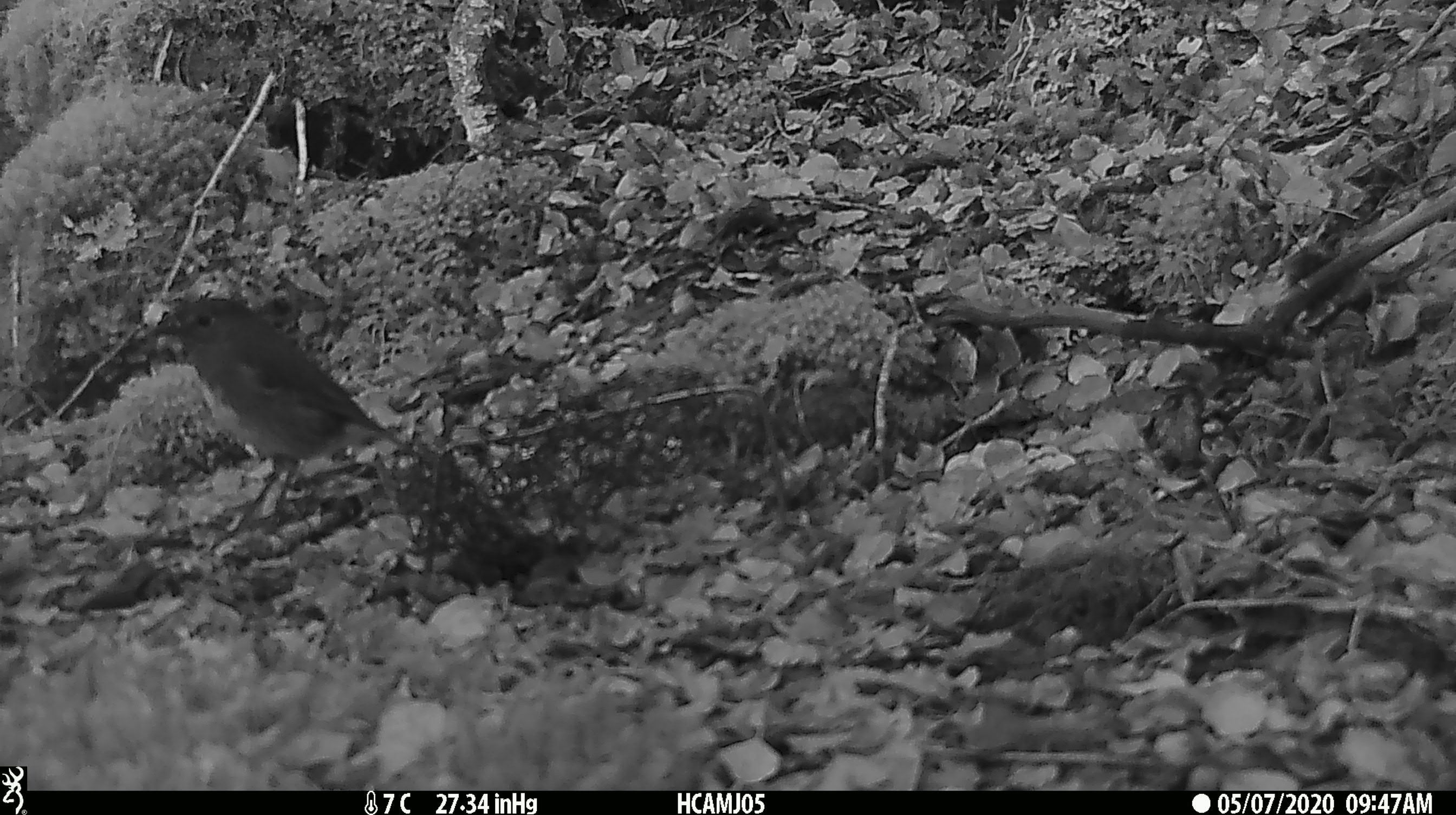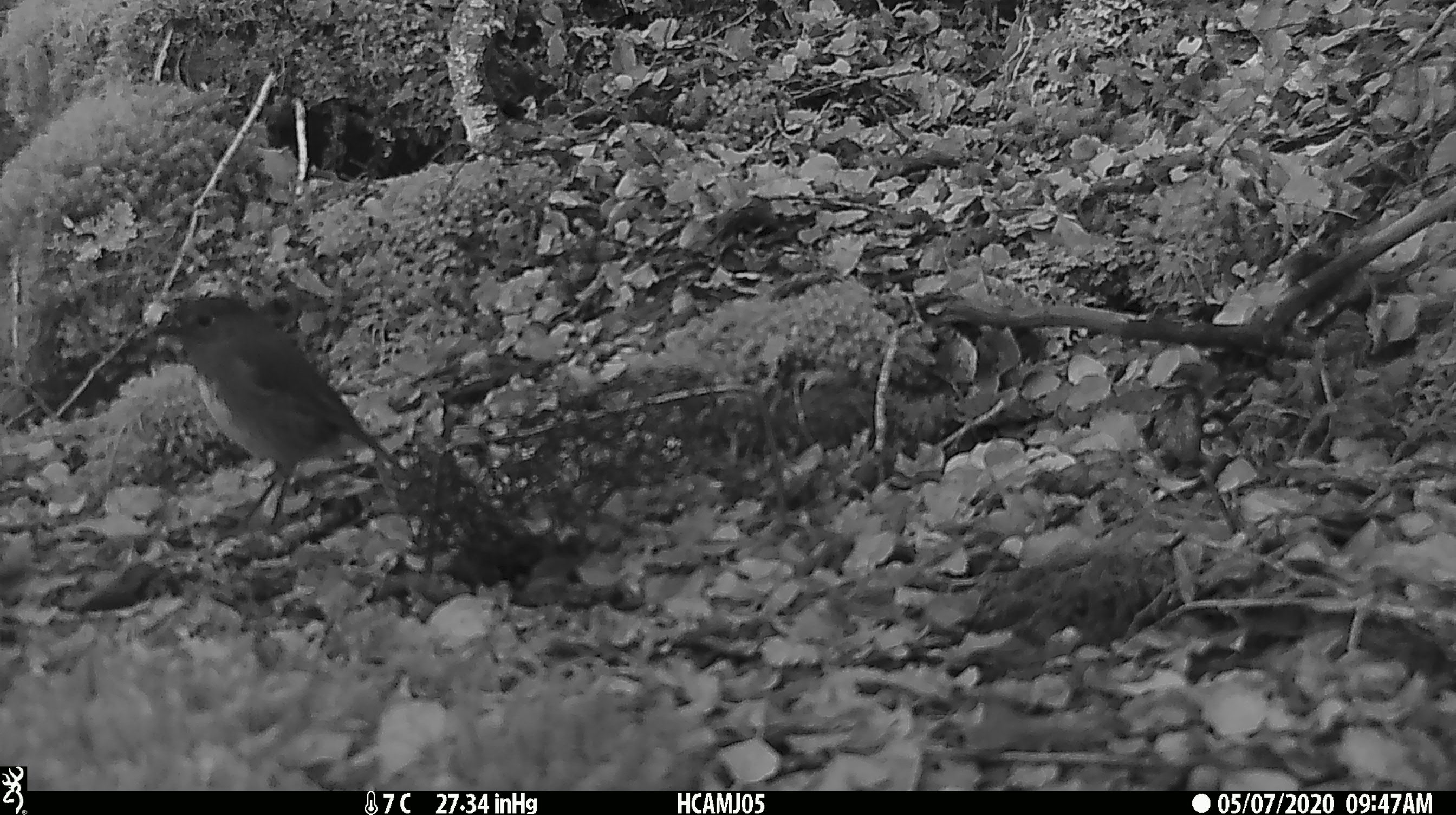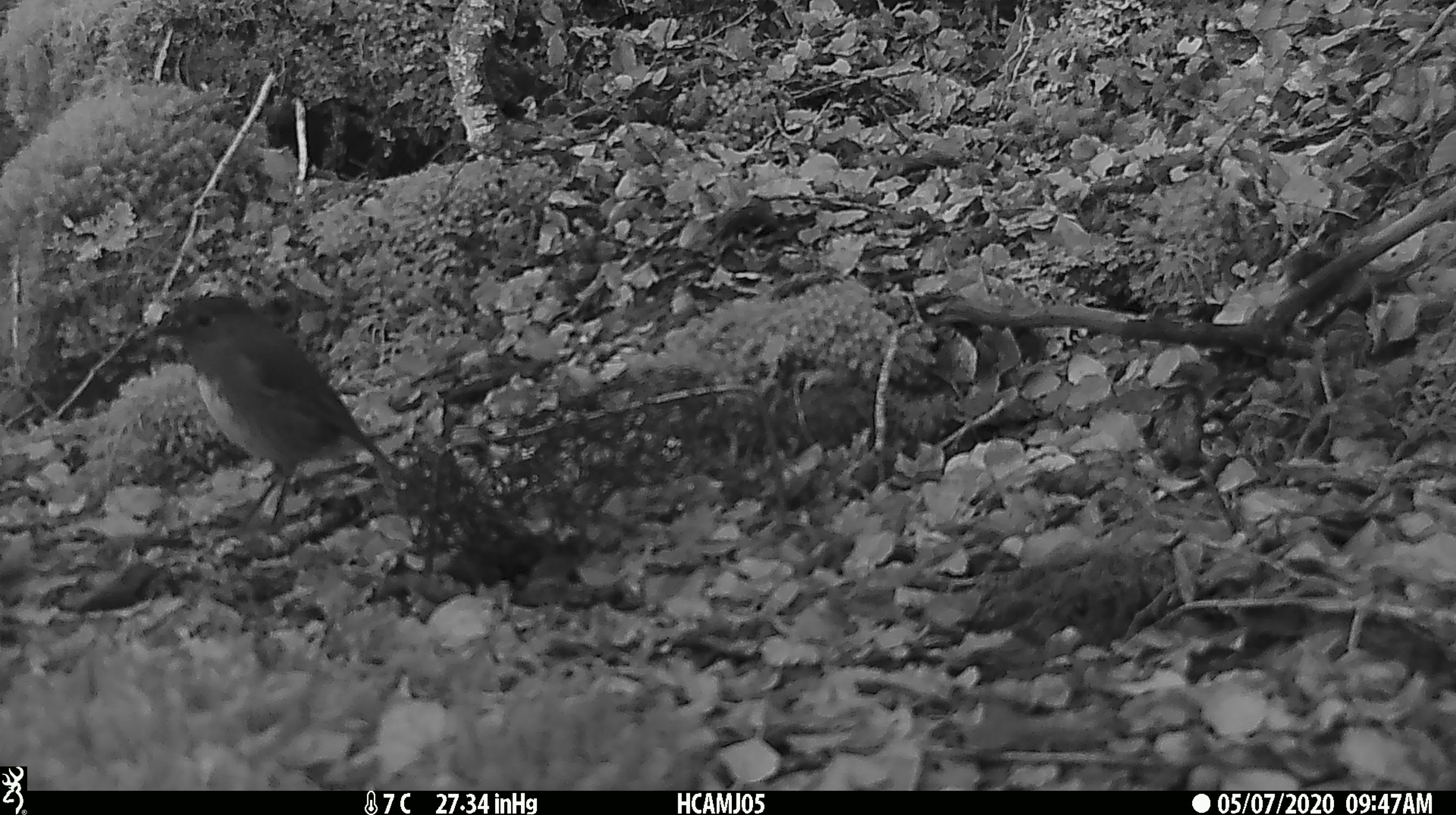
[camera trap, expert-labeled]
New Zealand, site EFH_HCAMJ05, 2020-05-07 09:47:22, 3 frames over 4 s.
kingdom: Animalia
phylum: Chordata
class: Aves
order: Passeriformes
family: Petroicidae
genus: Petroica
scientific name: Petroica australis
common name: new zealand robin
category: robin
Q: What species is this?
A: Robin (new zealand robin) (Petroica australis).